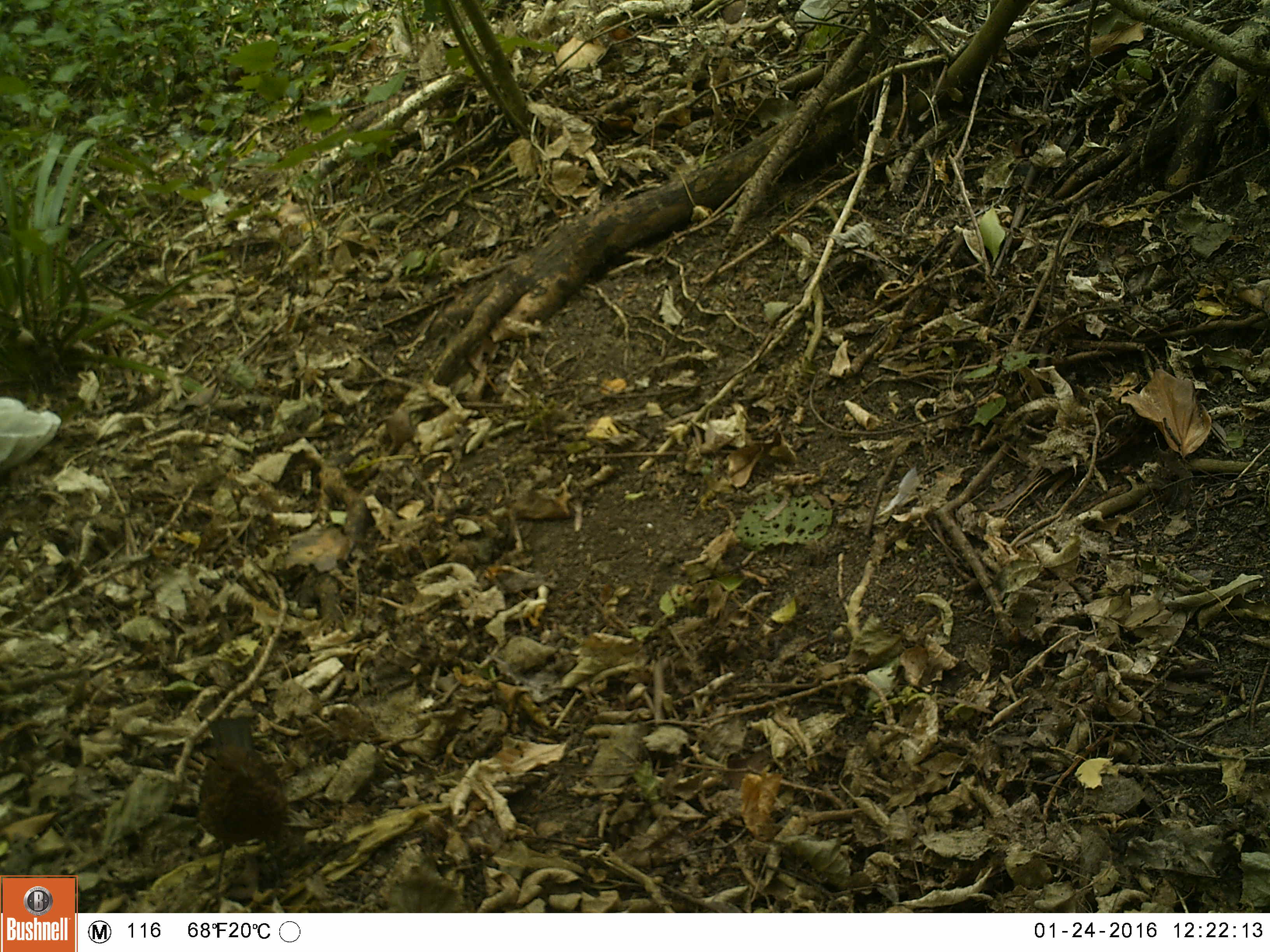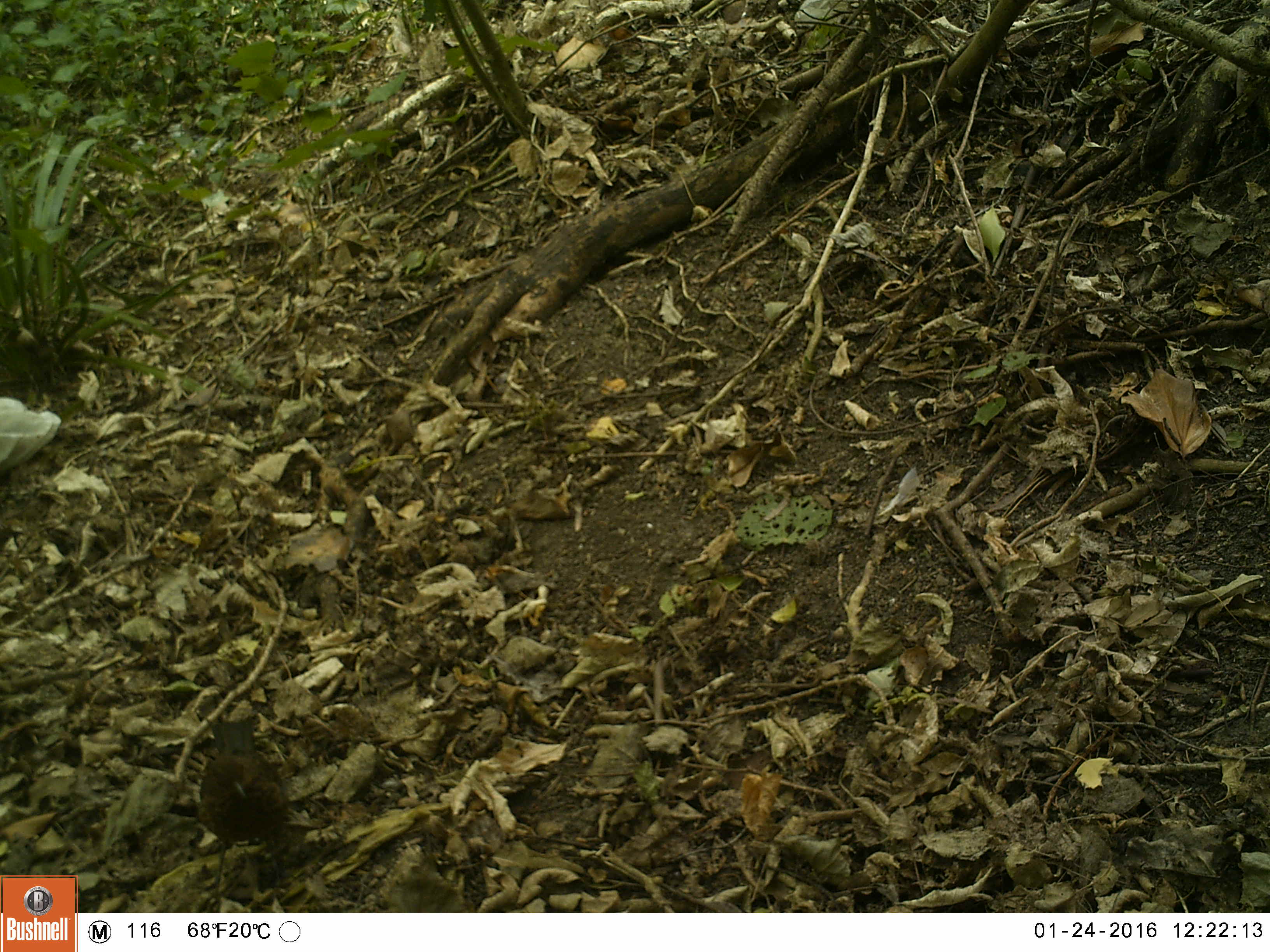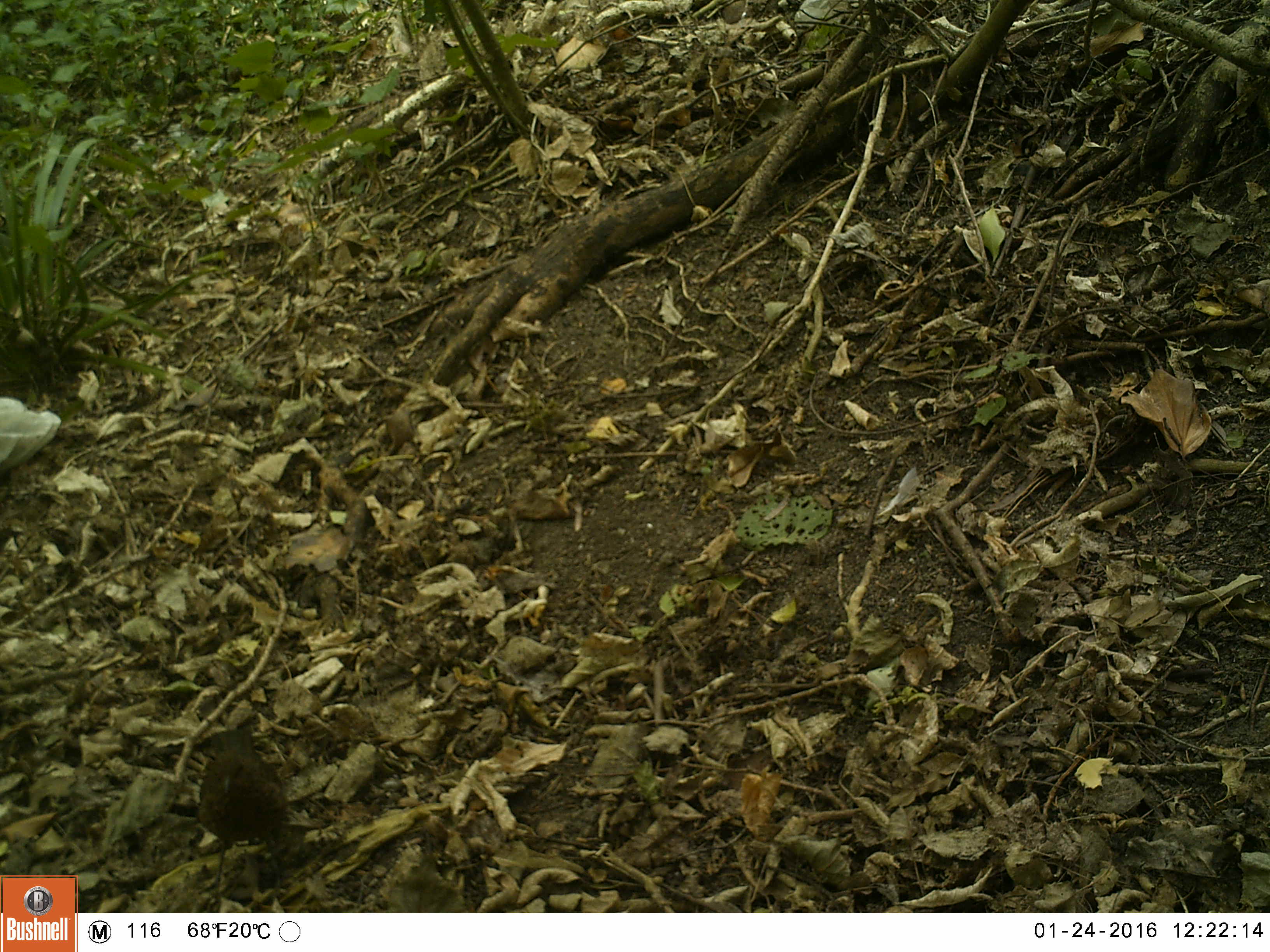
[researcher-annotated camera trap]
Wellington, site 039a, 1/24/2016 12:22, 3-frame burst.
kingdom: Animalia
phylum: Chordata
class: Aves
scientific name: Aves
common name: bird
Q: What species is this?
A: Bird (Aves).